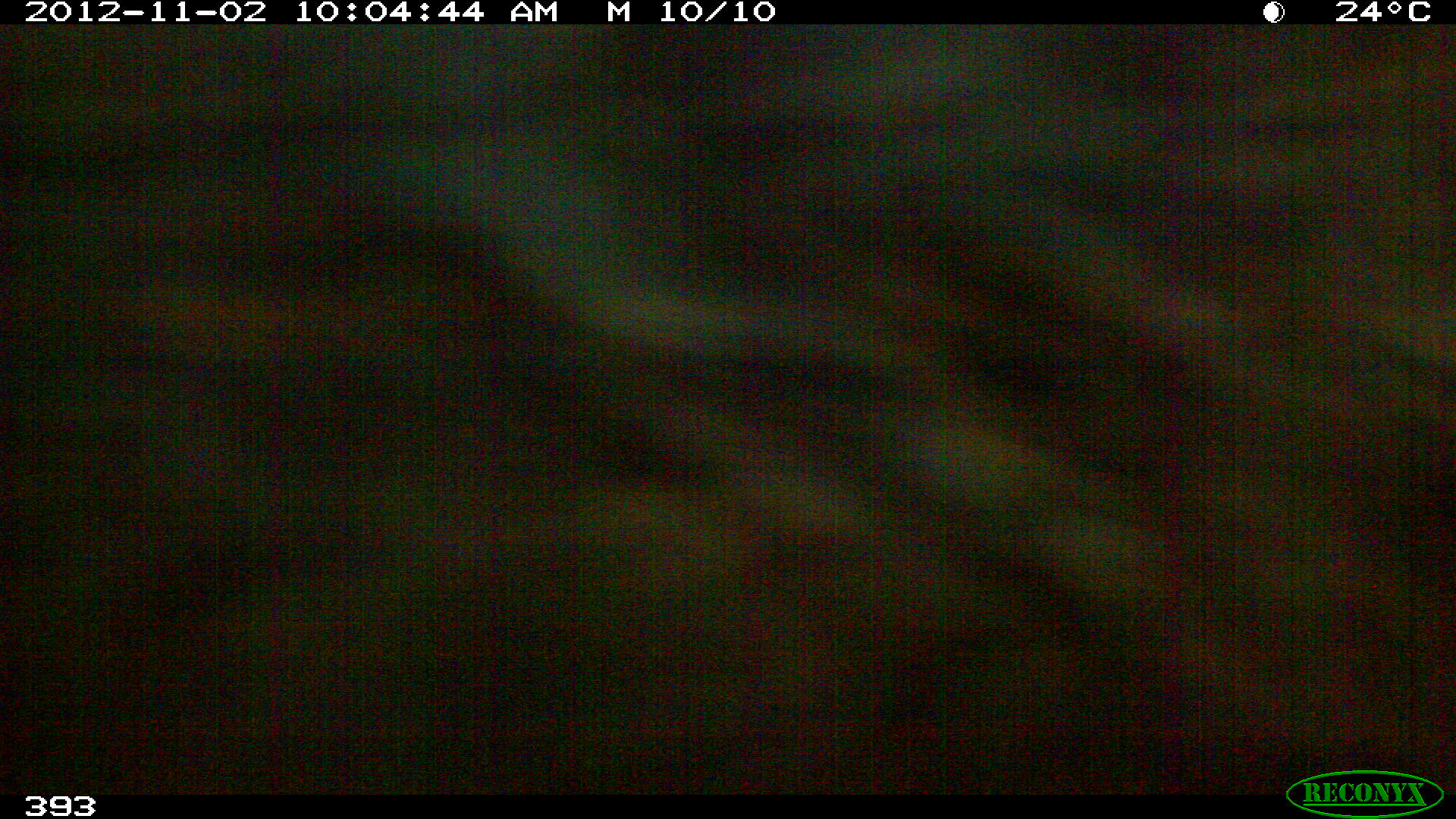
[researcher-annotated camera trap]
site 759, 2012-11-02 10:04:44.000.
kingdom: Animalia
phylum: Chordata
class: Mammalia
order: Artiodactyla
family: Tayassuidae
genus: Tayassu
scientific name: Tayassu pecari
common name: white-lipped peccary